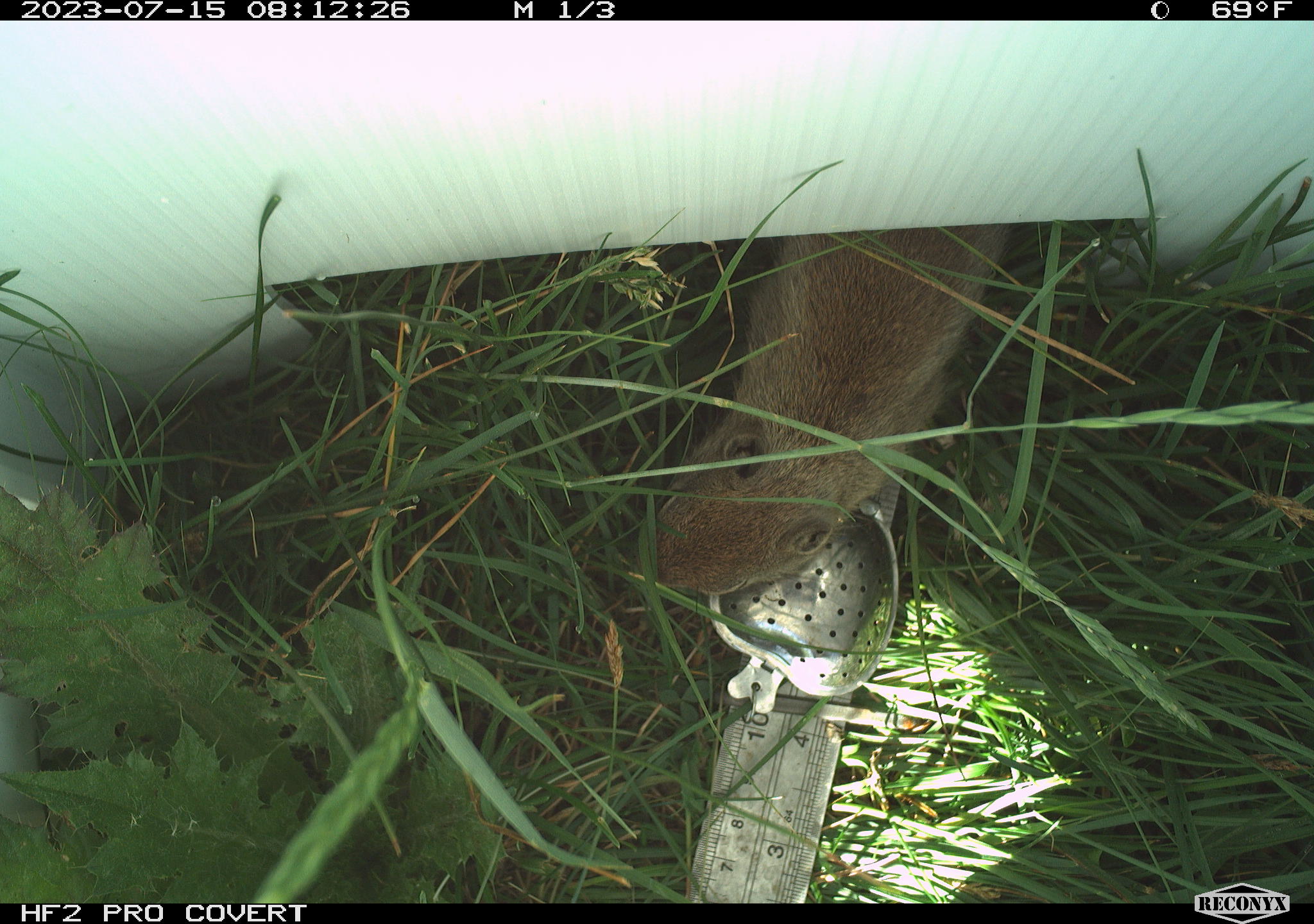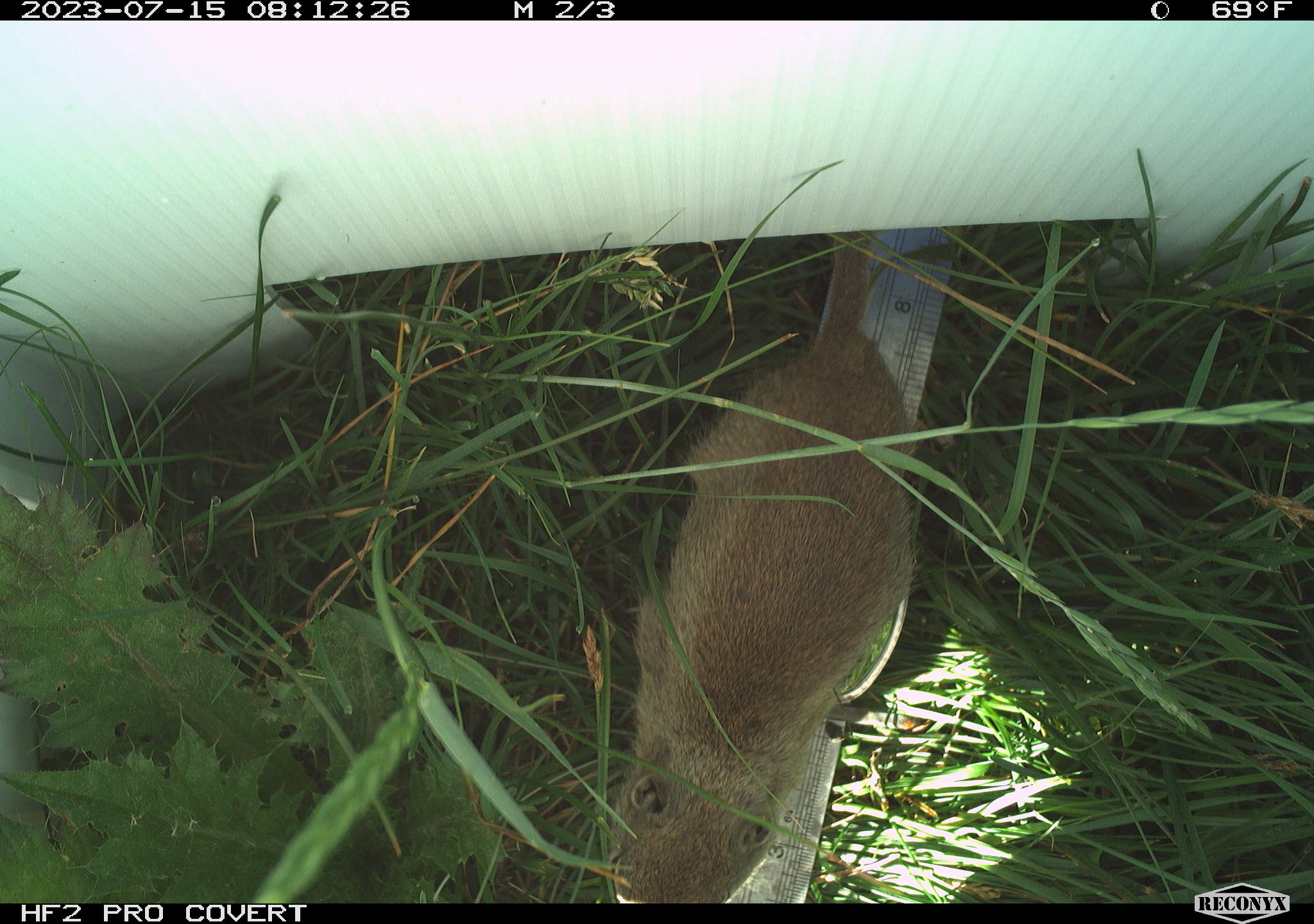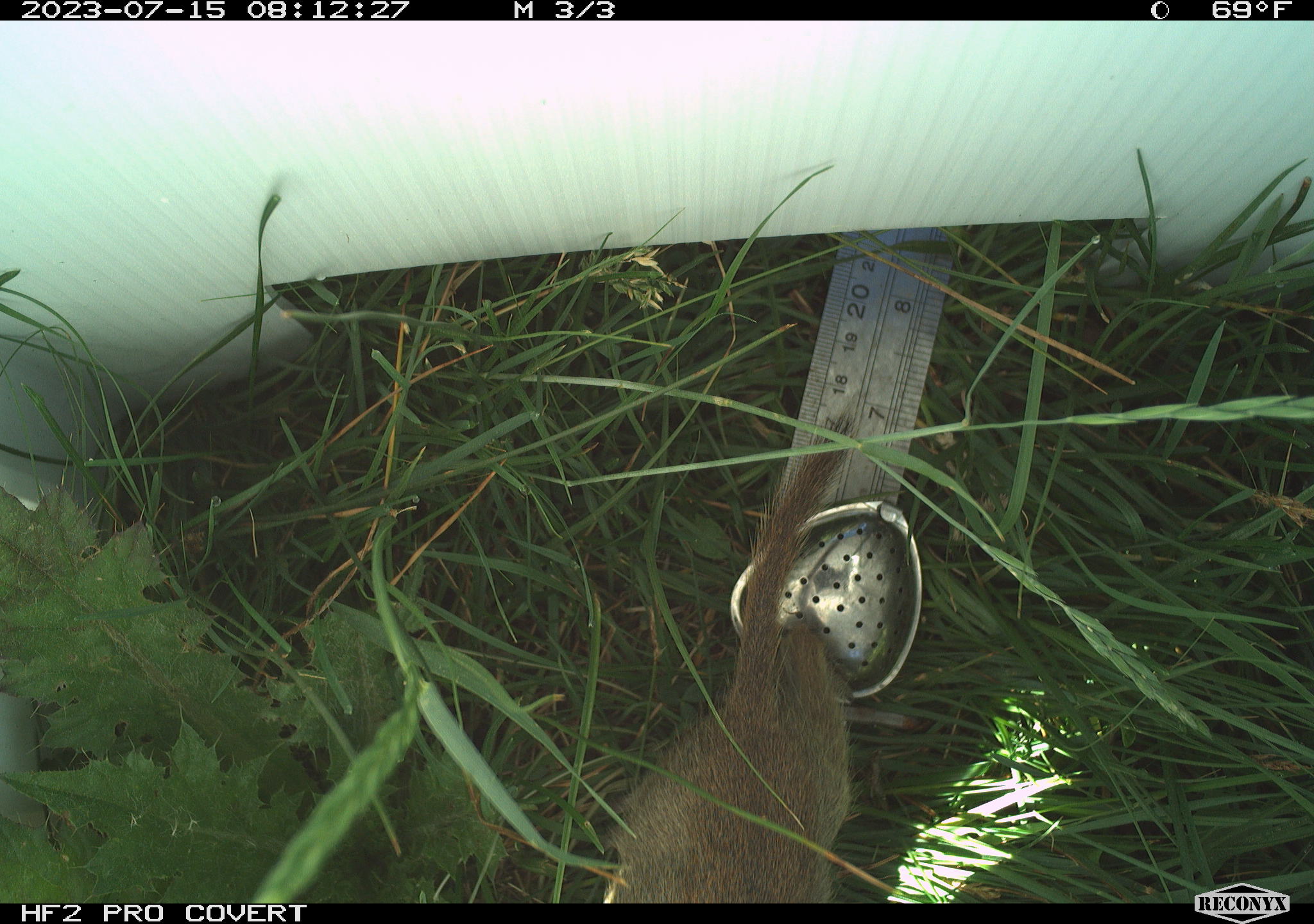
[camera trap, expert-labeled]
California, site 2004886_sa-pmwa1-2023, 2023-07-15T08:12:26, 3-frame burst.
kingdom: Animalia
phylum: Chordata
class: Mammalia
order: Rodentia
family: Sciuridae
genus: Urocitellus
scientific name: Urocitellus beldingi beldingi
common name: belding's ground squirrel